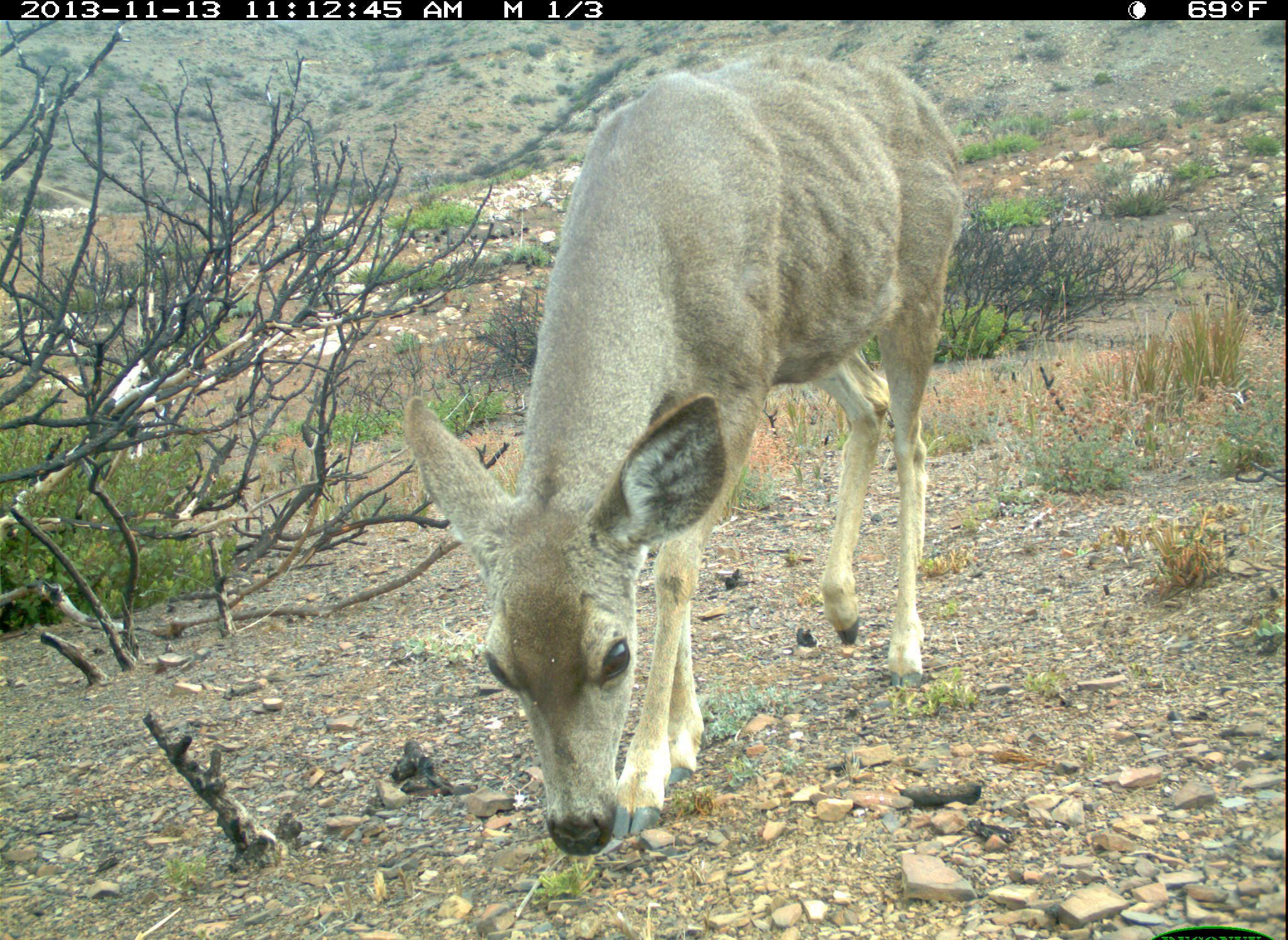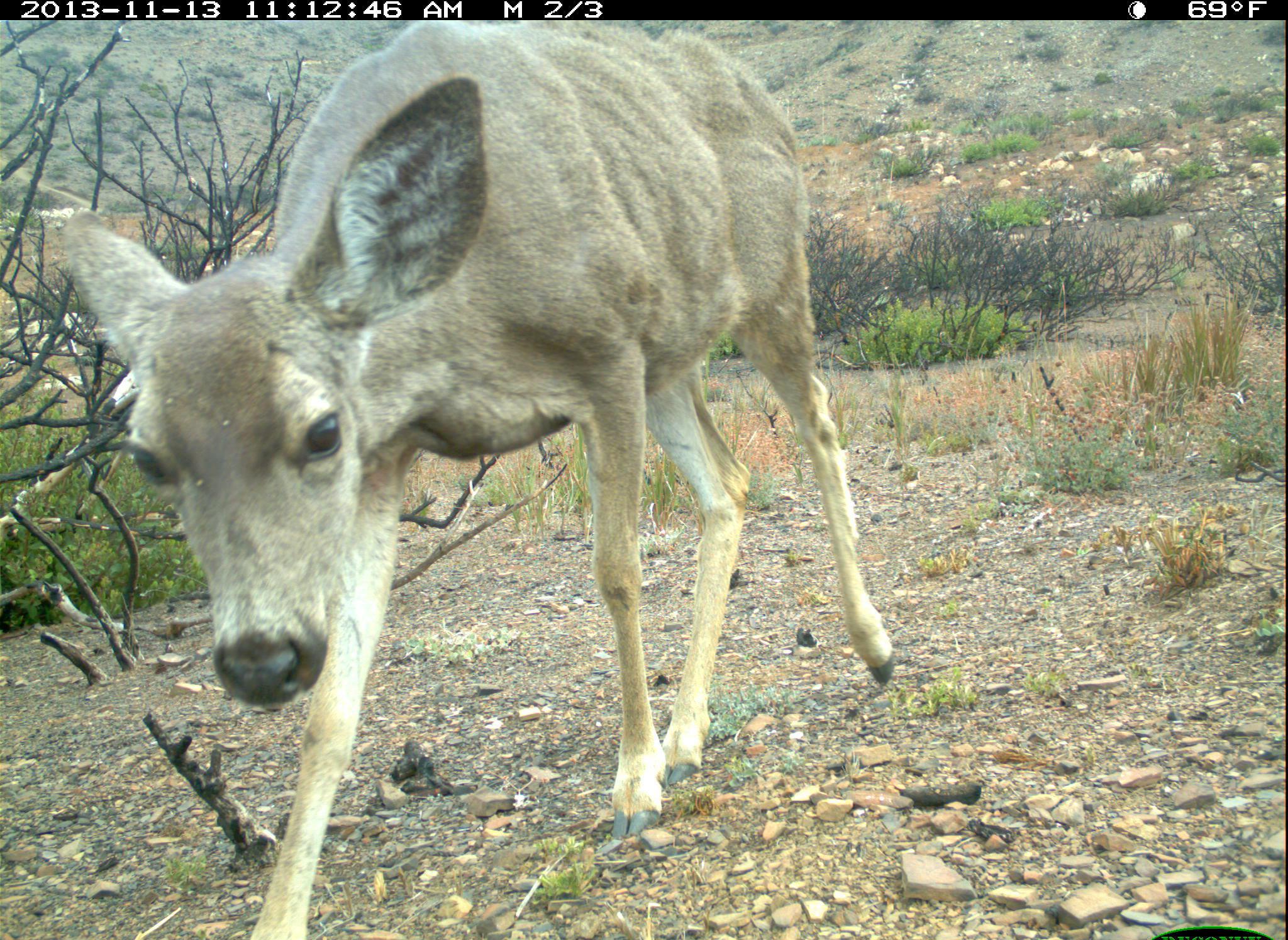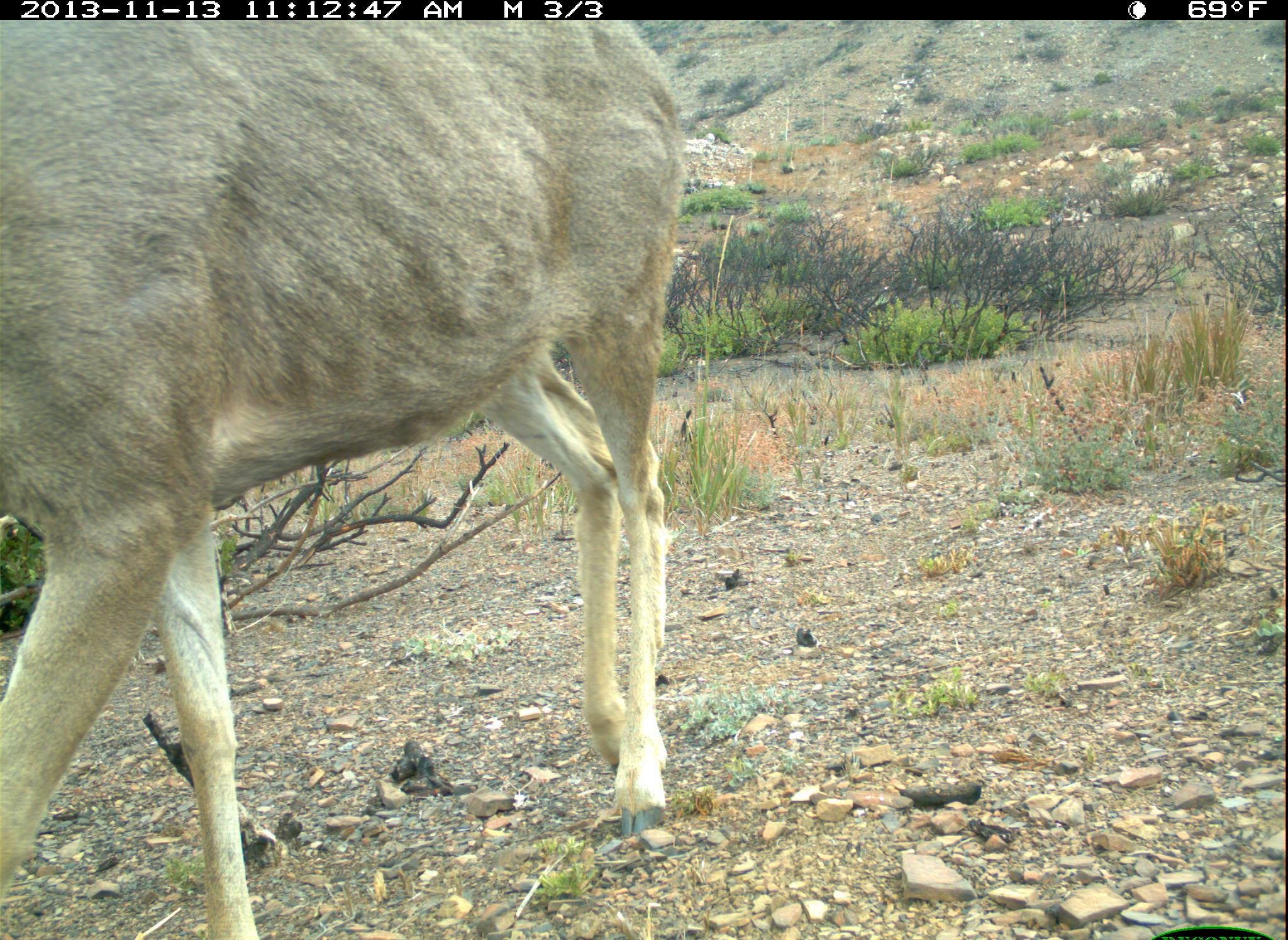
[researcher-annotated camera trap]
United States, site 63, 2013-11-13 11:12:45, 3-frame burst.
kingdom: Animalia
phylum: Chordata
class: Mammalia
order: Artiodactyla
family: Cervidae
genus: Odocoileus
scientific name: Odocoileus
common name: deer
Deer (Odocoileus).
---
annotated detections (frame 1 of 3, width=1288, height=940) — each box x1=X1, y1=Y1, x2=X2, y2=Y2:
deer: x1=403, y1=53, x2=968, y2=861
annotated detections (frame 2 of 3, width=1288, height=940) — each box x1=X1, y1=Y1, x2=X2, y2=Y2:
deer: x1=58, y1=17, x2=900, y2=938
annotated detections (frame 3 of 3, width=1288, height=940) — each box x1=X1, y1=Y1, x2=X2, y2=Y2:
deer: x1=2, y1=22, x2=681, y2=938